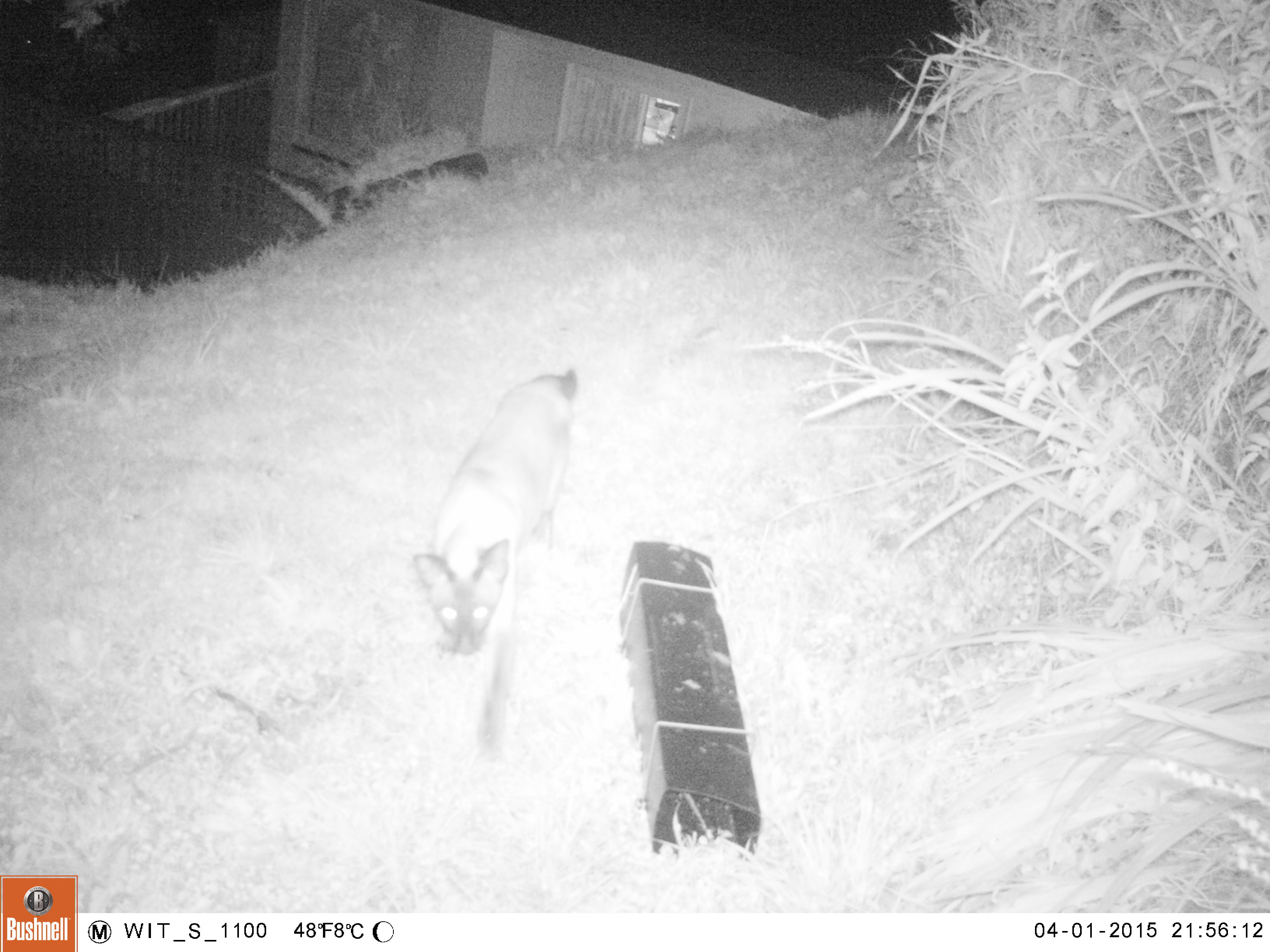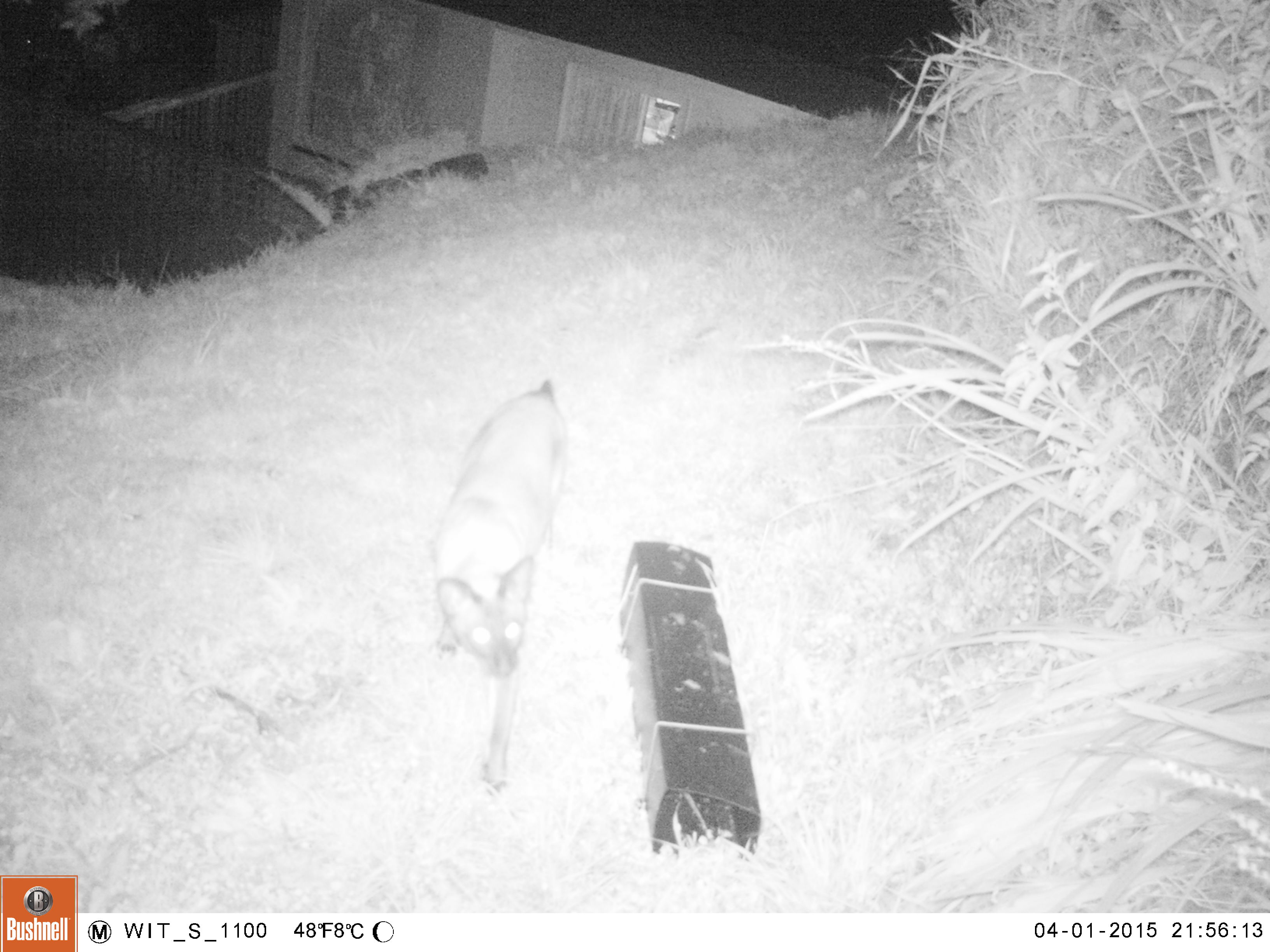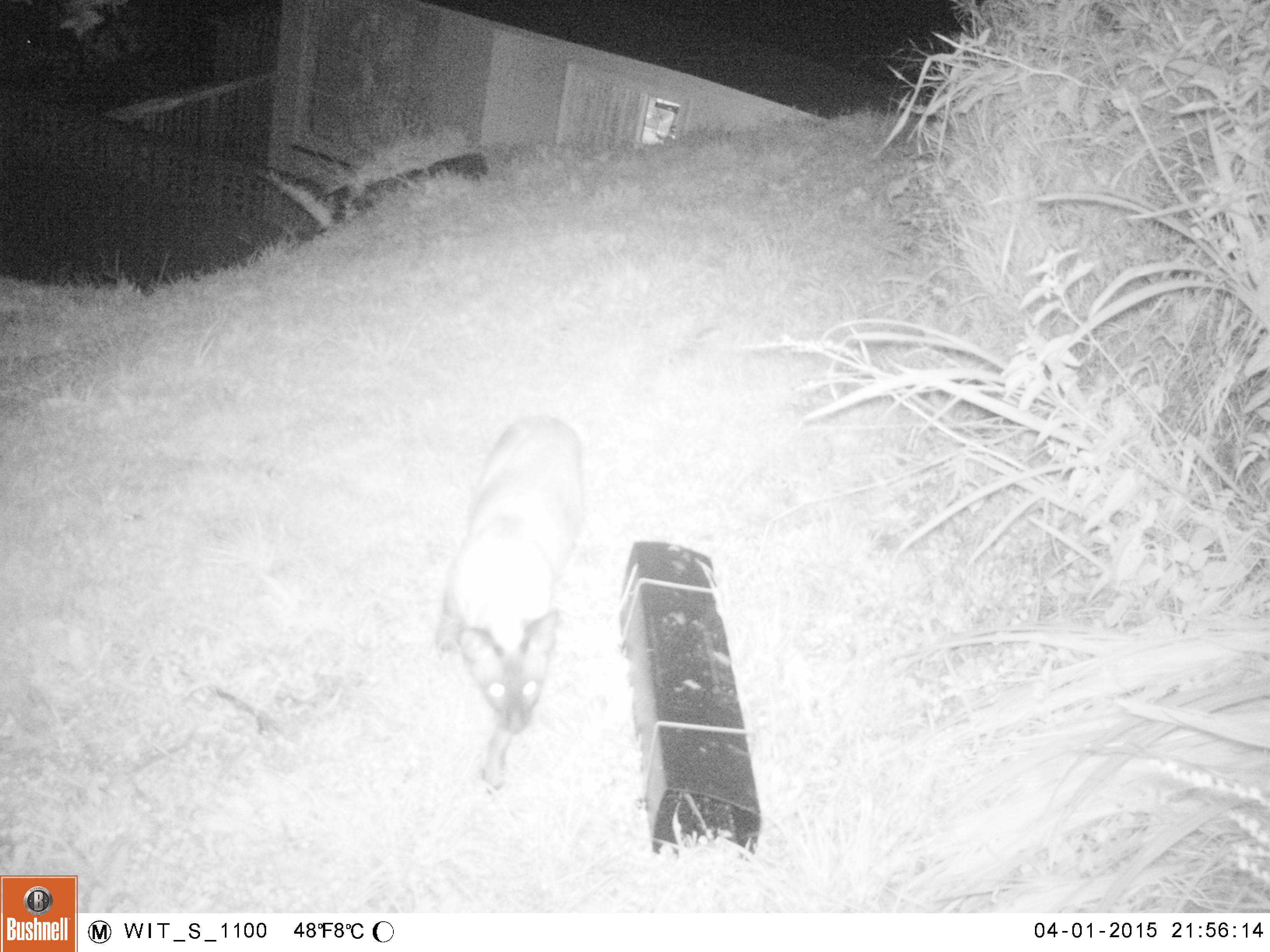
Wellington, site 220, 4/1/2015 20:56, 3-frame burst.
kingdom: Animalia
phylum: Chordata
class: Mammalia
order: Carnivora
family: Felidae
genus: Felis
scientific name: Felis catus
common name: cat